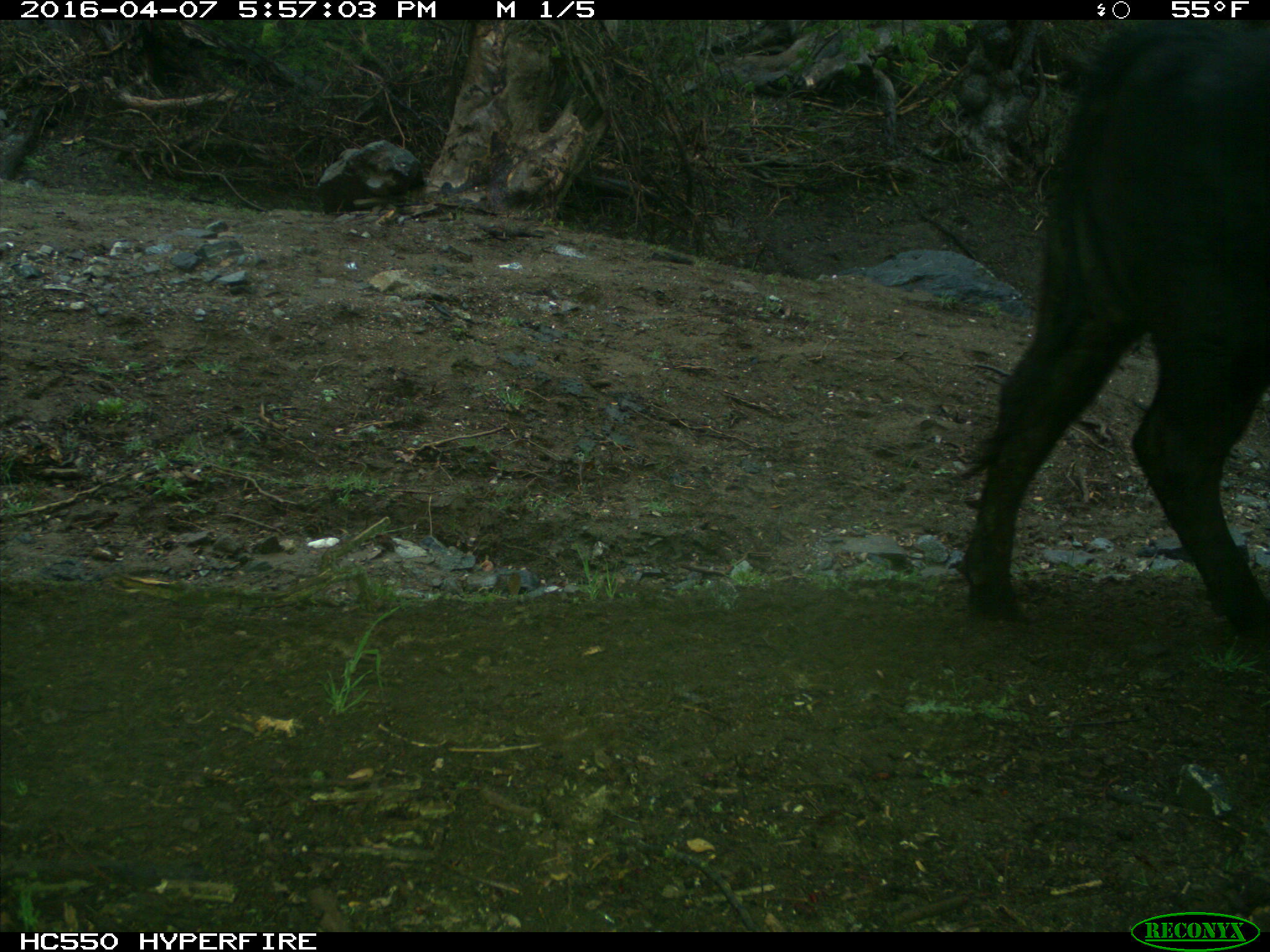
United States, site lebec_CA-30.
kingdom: Animalia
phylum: Chordata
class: Mammalia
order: Artiodactyla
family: Bovidae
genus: Bos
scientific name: Bos taurus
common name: domestic cow